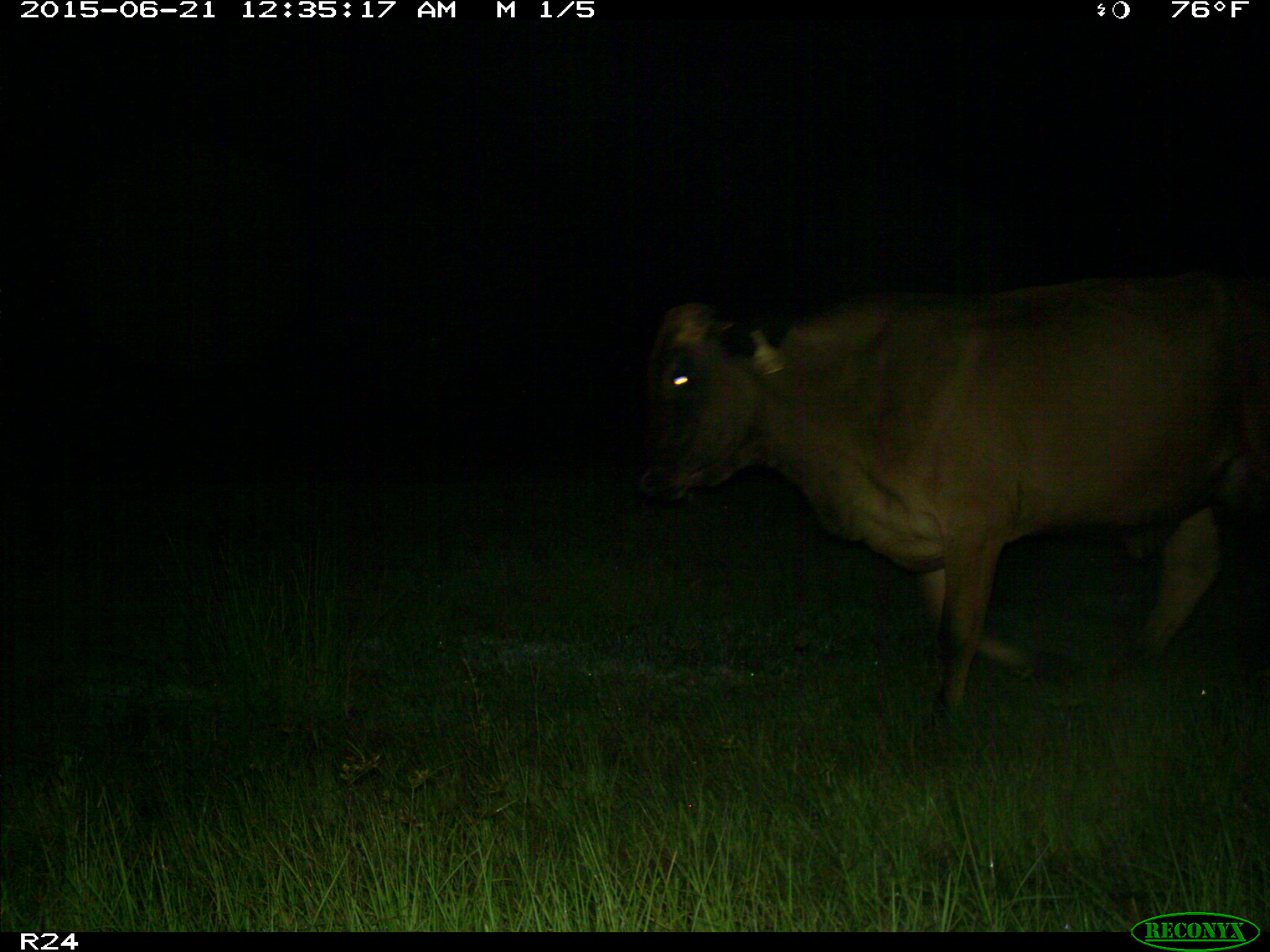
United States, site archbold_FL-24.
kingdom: Animalia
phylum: Chordata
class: Mammalia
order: Artiodactyla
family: Bovidae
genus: Bos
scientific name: Bos taurus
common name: domestic cow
Bos taurus (domestic cow).